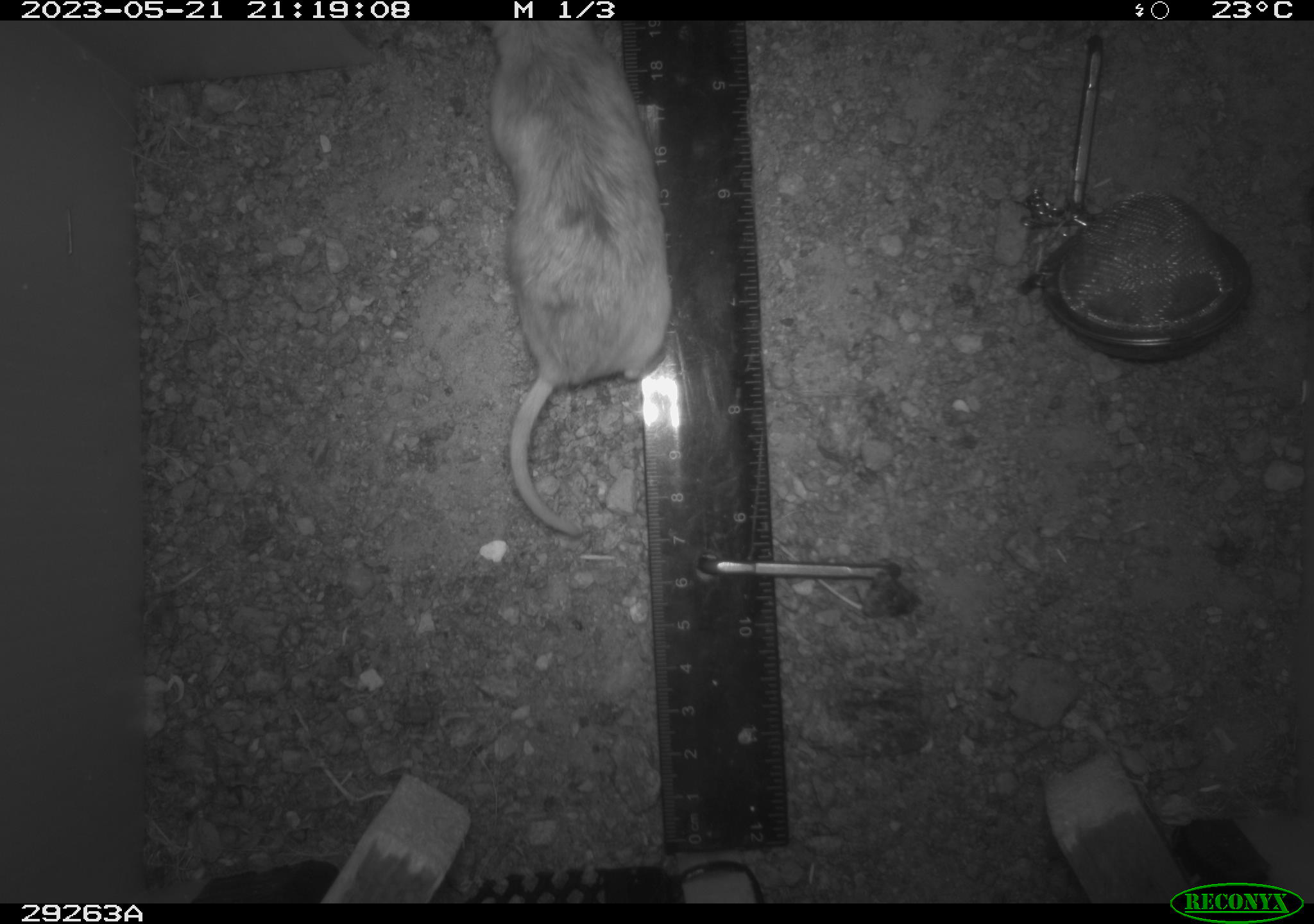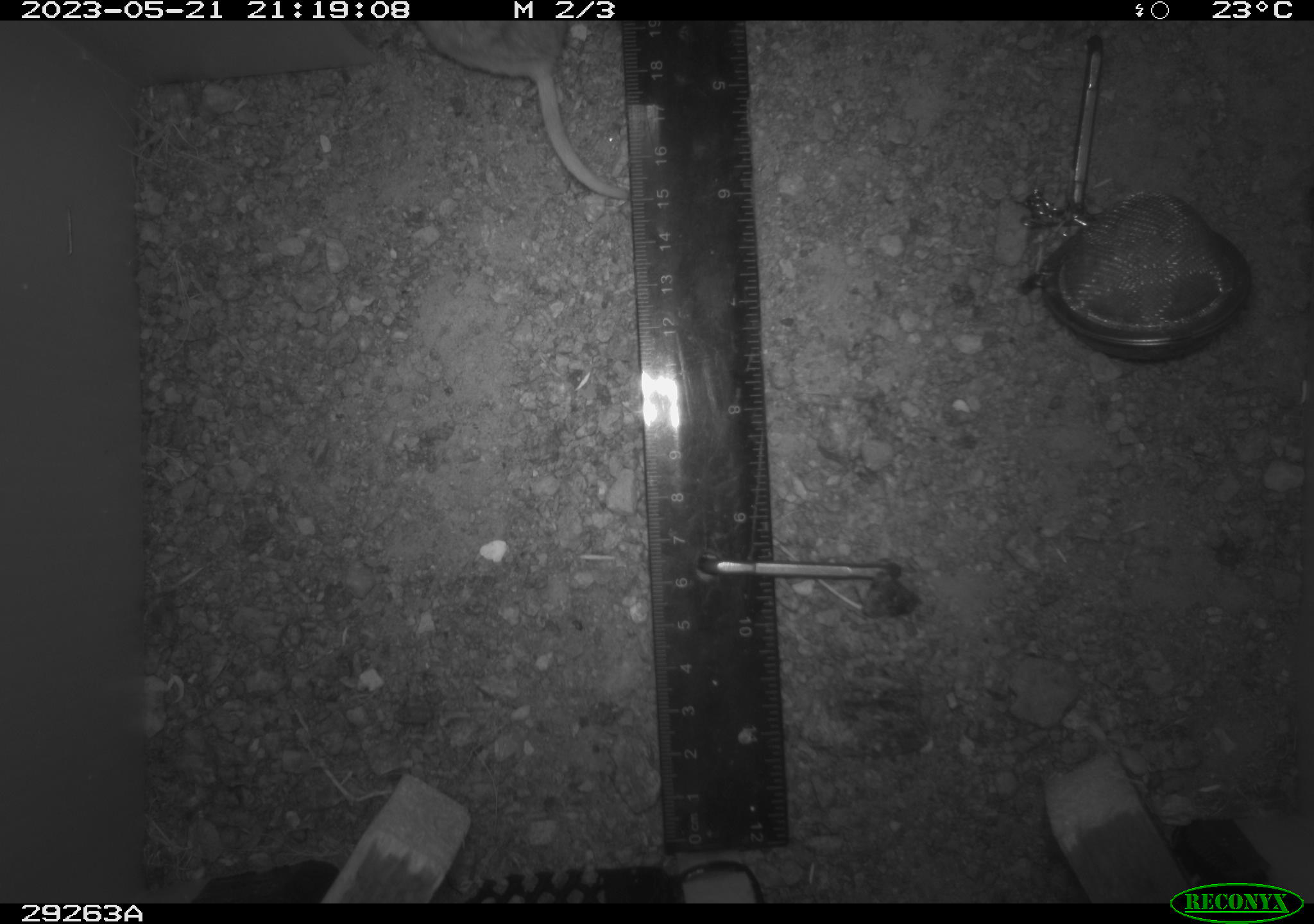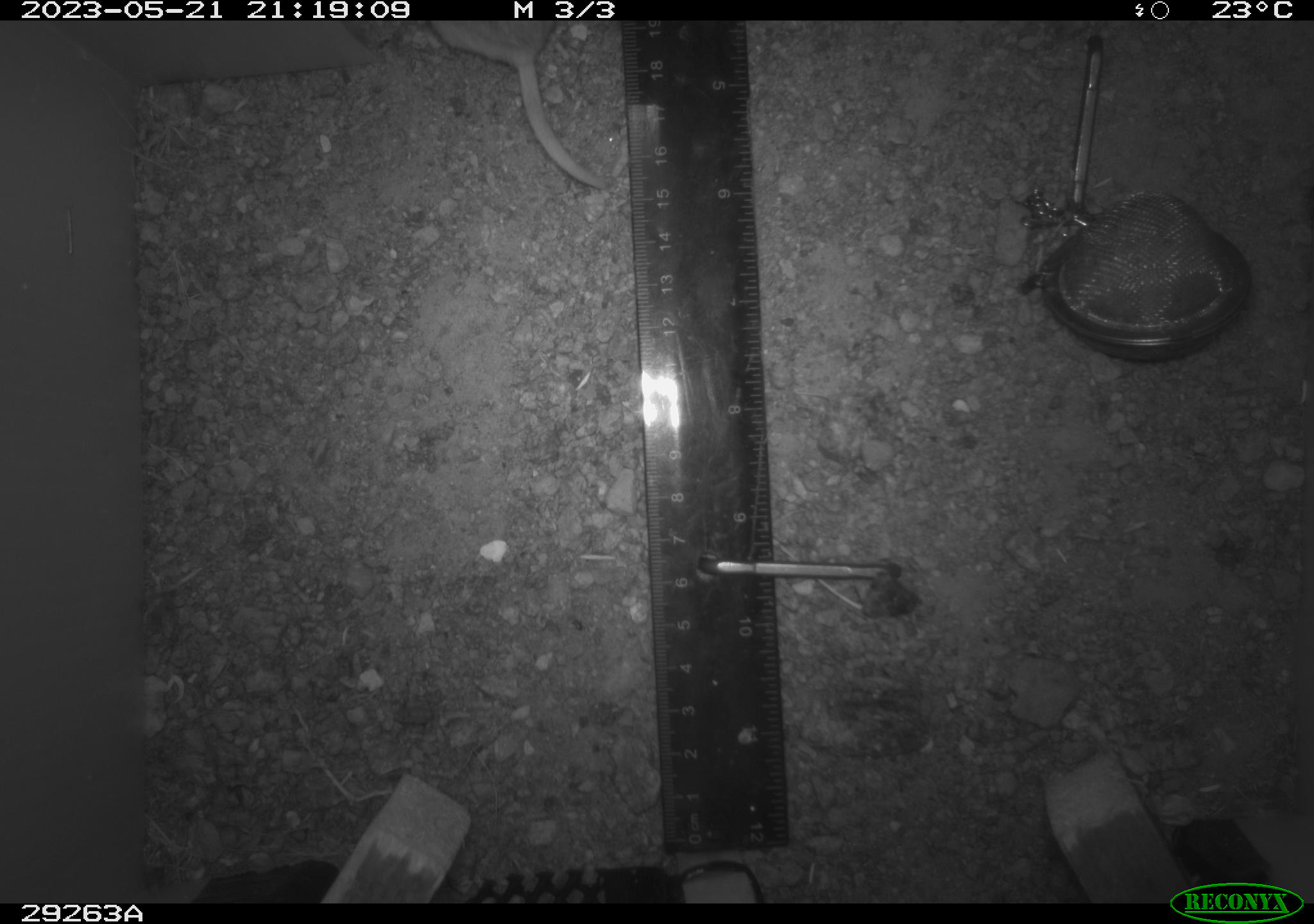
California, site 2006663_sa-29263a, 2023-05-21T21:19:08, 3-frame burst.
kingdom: Animalia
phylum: Chordata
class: Mammalia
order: Rodentia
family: Cricetidae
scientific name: Arvicolinae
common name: voles, lemmings, and muskrats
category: arvicolinae subfamily